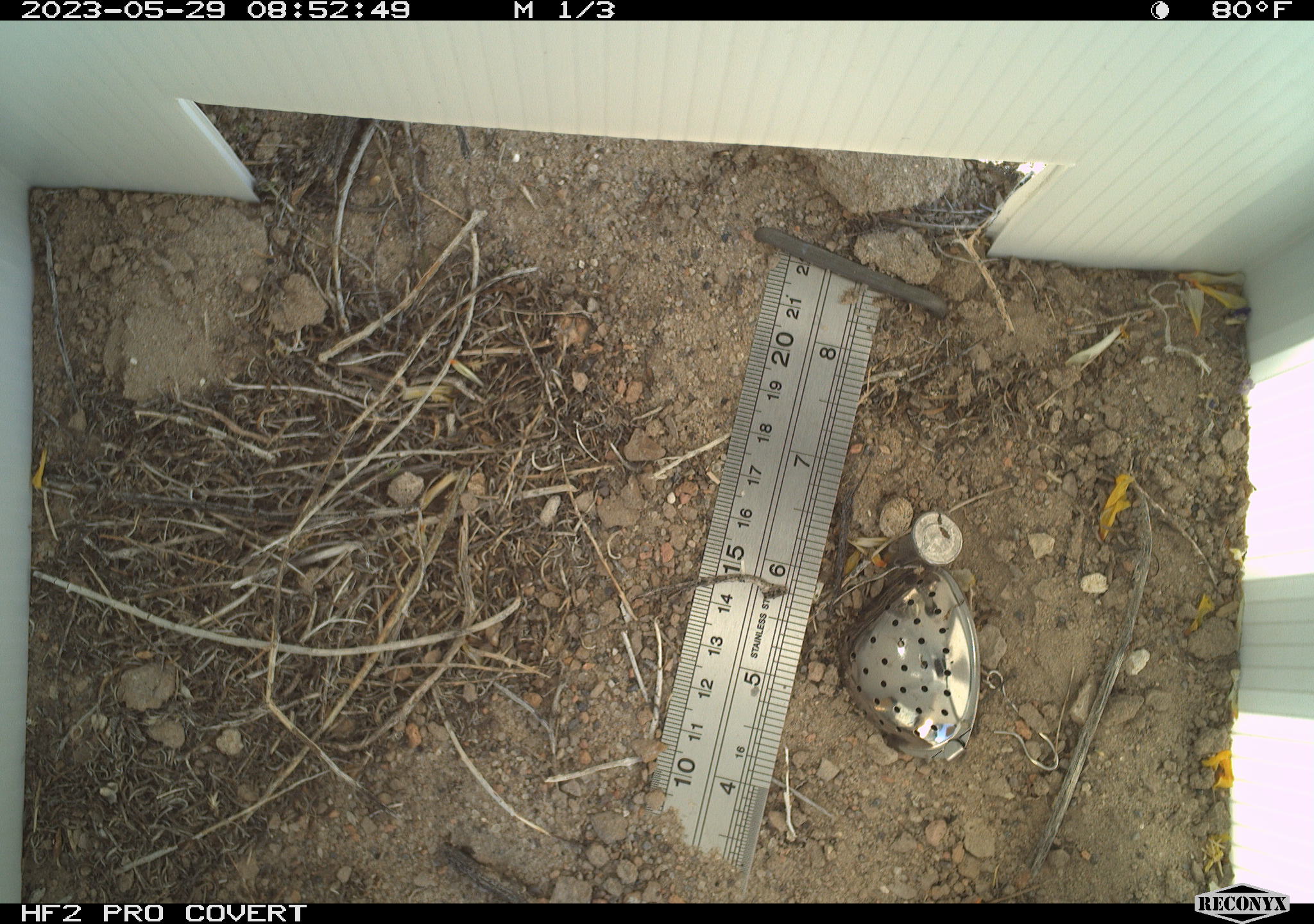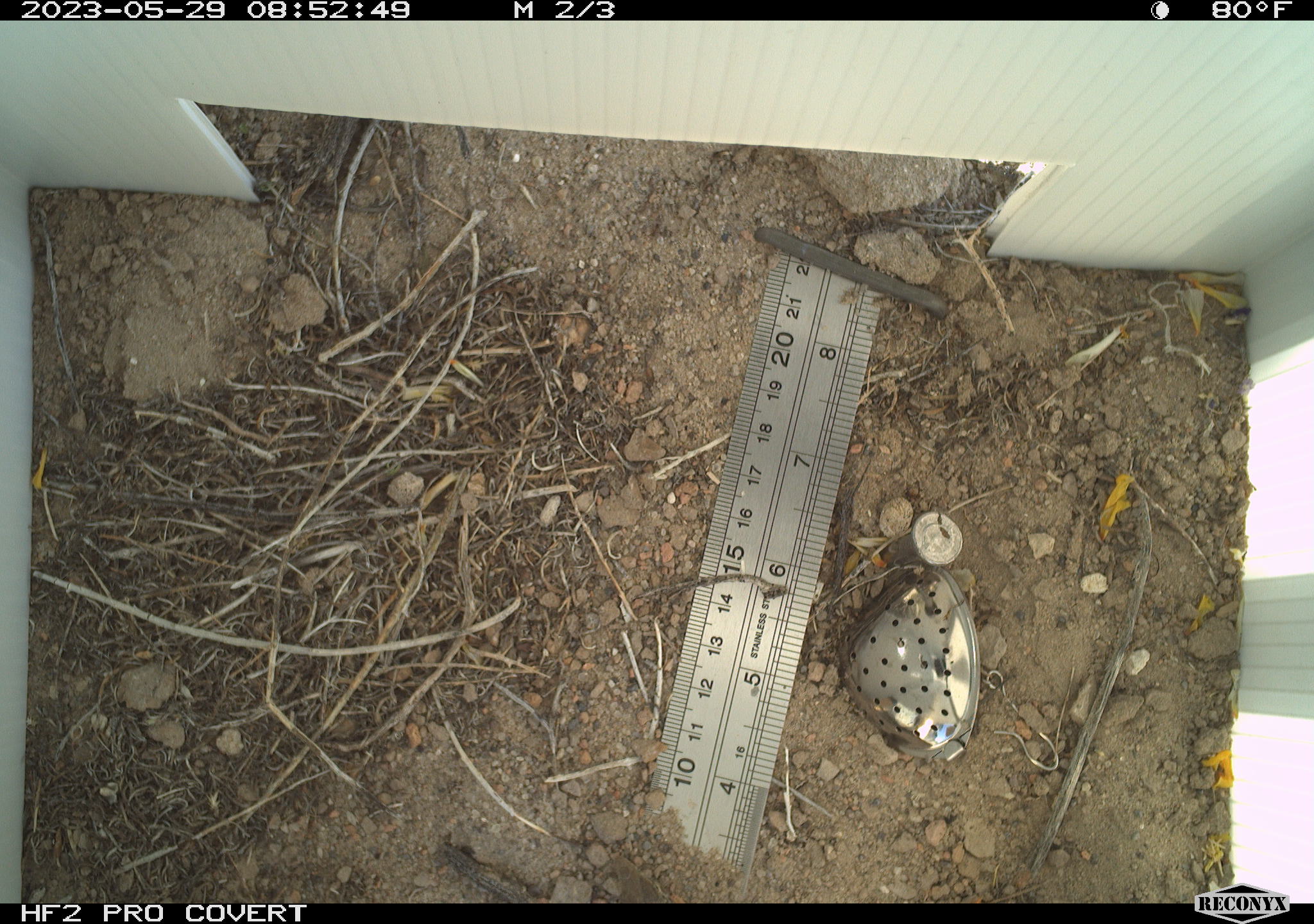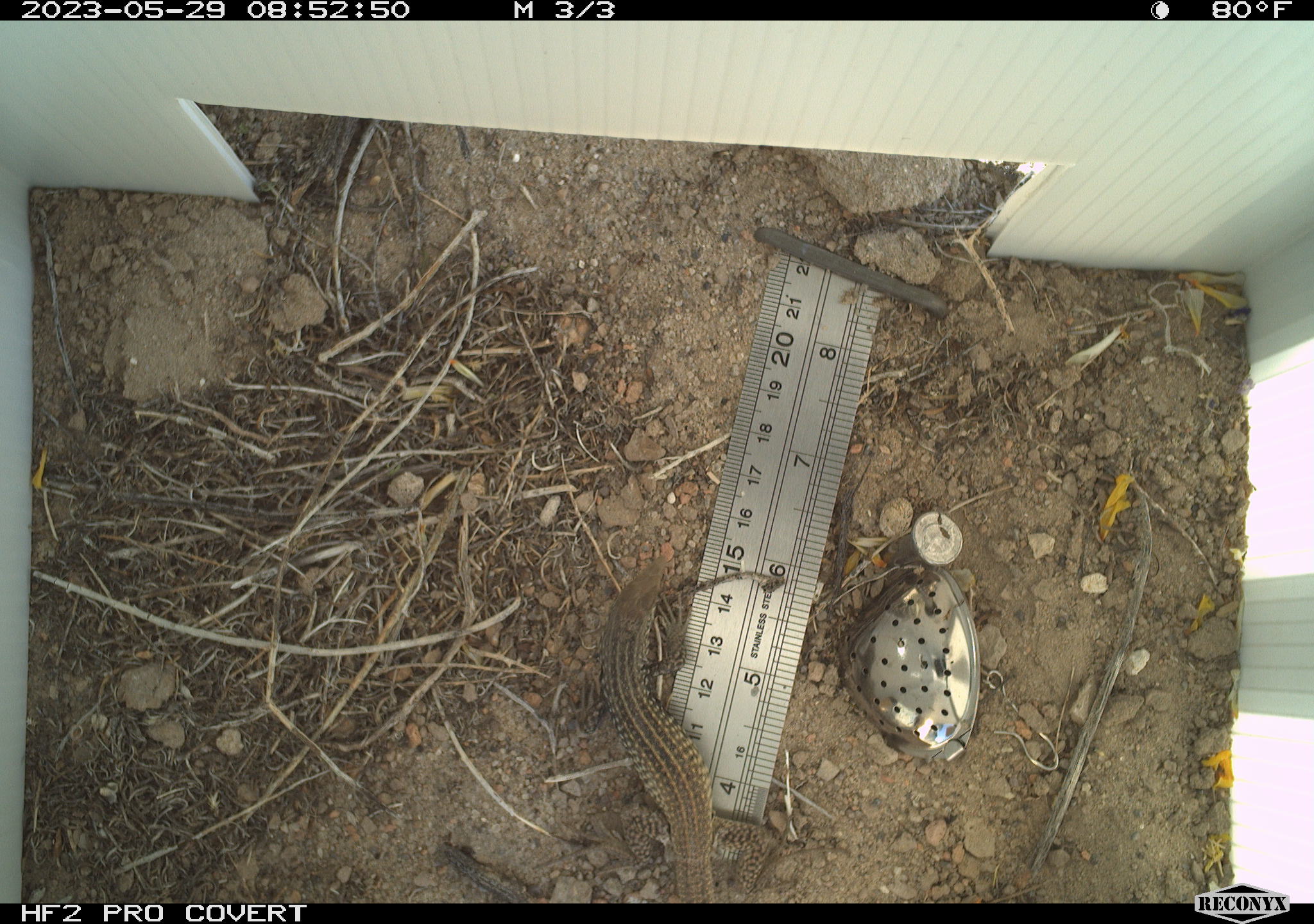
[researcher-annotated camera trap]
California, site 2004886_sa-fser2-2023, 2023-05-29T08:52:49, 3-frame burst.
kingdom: Animalia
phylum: Chordata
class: Reptilia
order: Squamata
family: Teiidae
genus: Aspidoscelis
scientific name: Aspidoscelis tigris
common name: western whiptail